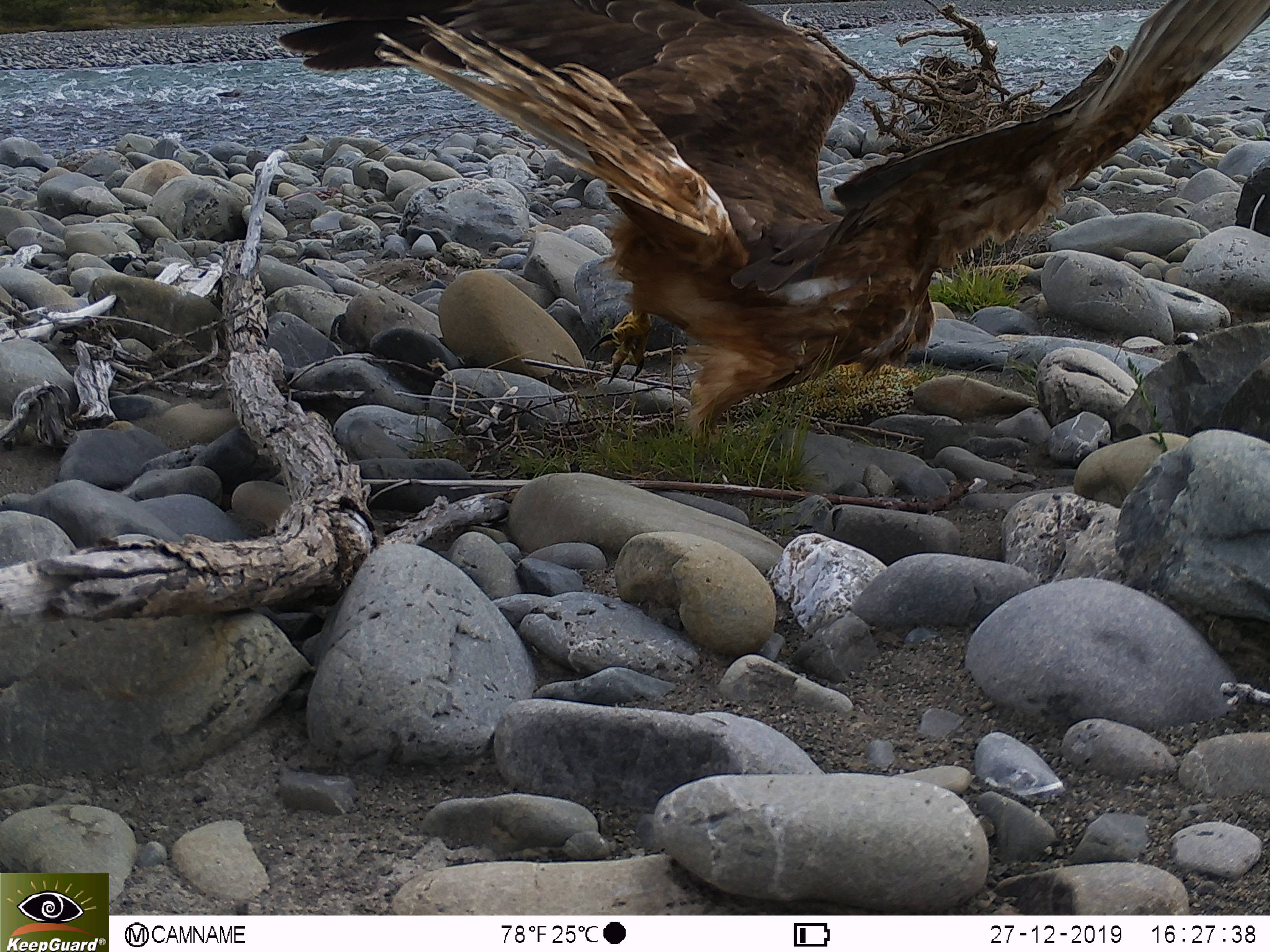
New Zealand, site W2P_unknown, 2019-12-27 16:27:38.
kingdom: Animalia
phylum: Chordata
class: Aves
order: Accipitriformes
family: Accipitridae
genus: Circus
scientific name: Circus approximans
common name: swamp harrier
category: harrier